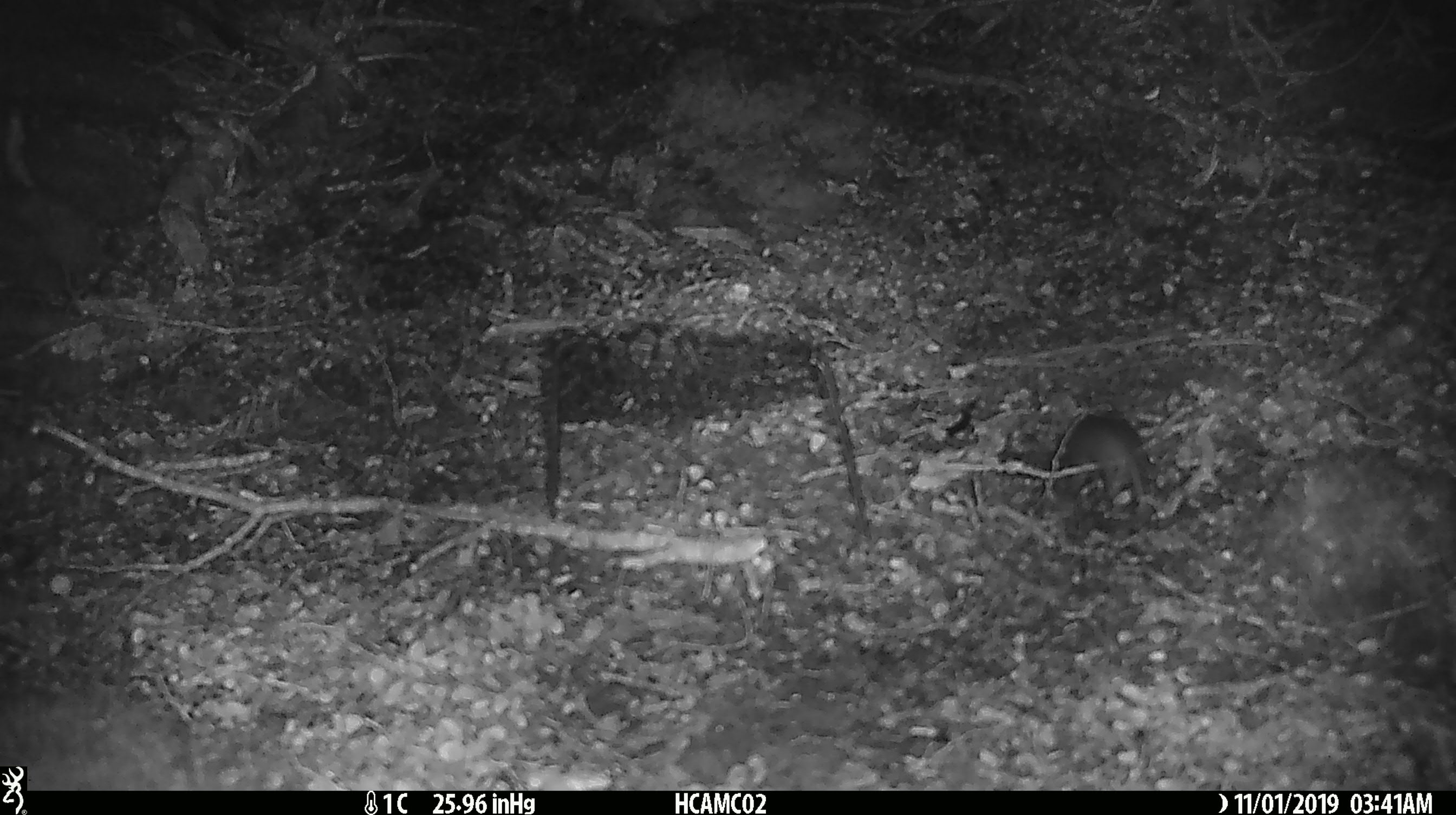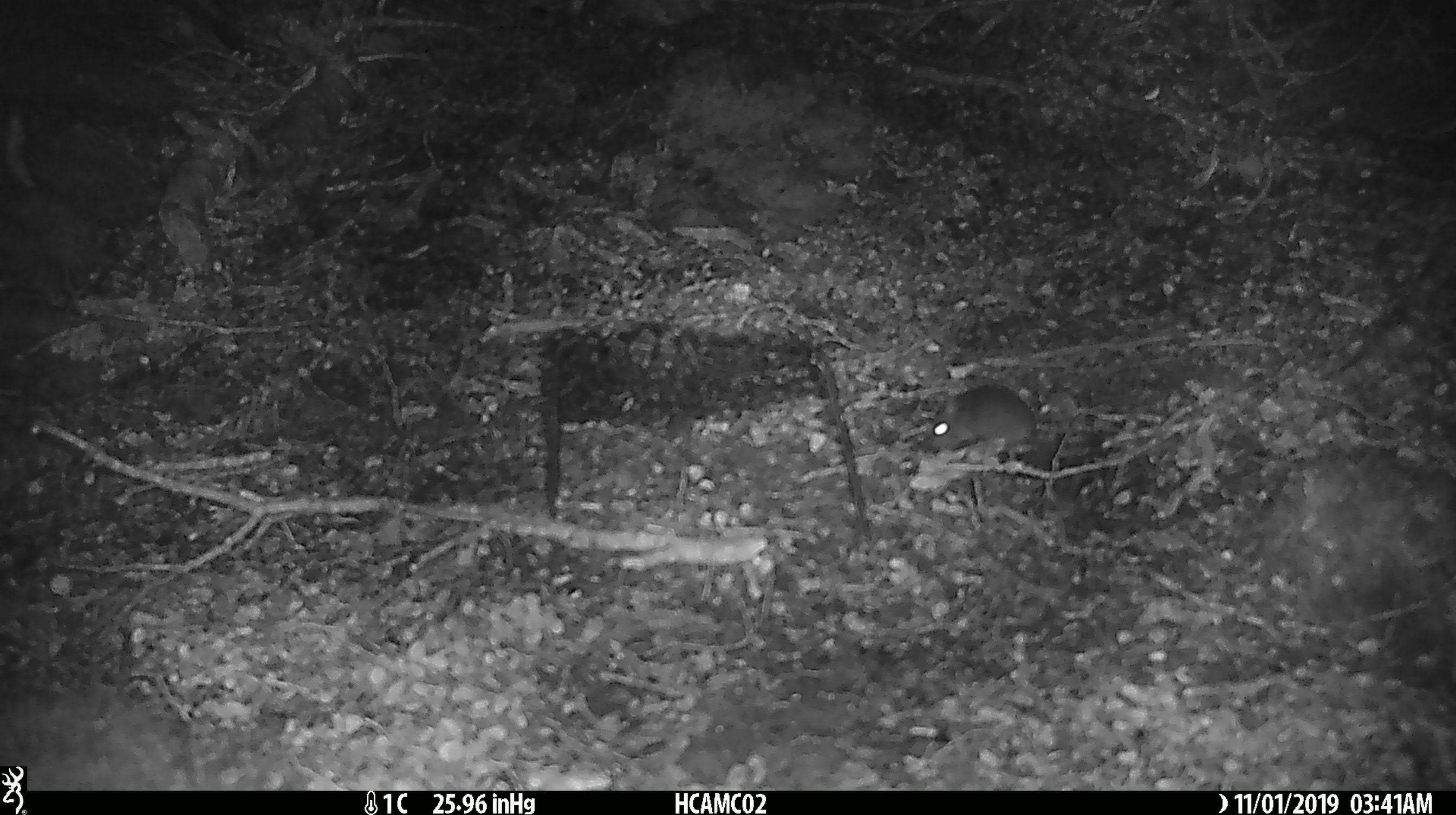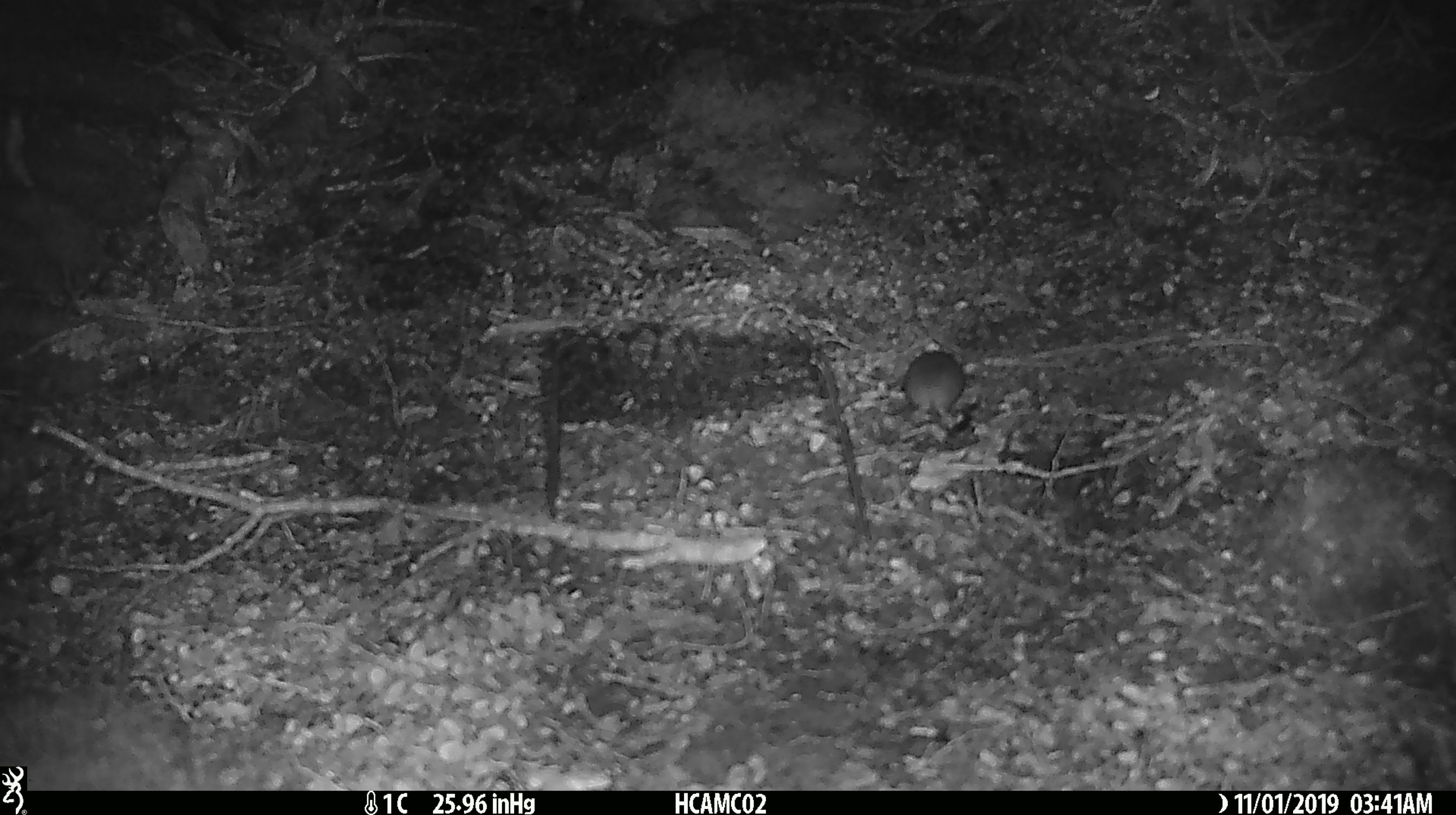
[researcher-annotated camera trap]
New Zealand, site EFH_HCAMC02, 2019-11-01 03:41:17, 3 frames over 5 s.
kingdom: Animalia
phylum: Chordata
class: Mammalia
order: Rodentia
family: Muridae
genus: Mus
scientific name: Mus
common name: mouse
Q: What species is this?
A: Mouse (Mus).